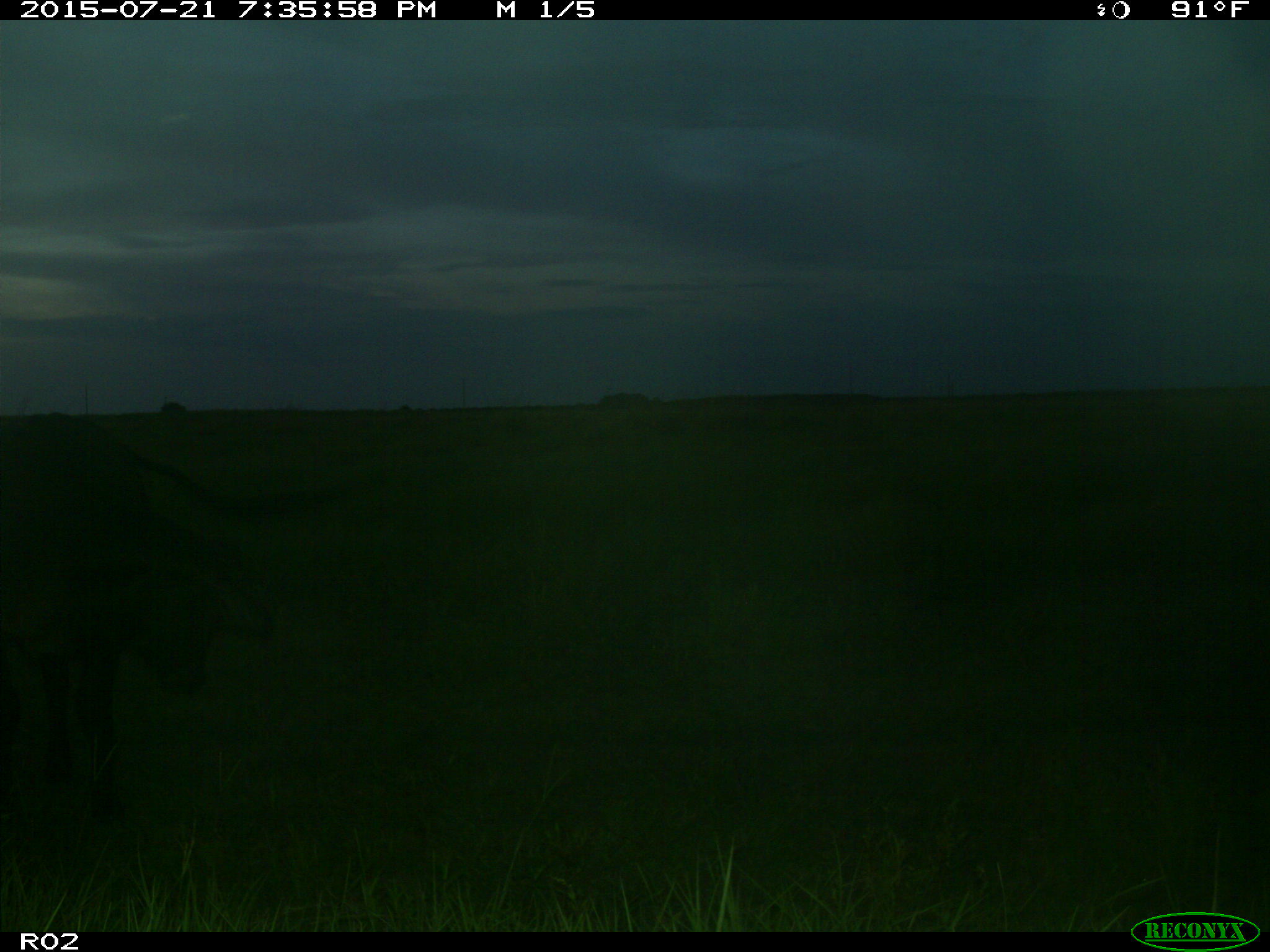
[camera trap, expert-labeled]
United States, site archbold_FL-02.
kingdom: Animalia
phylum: Chordata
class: Mammalia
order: Artiodactyla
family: Bovidae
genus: Bos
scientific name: Bos taurus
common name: domestic cow